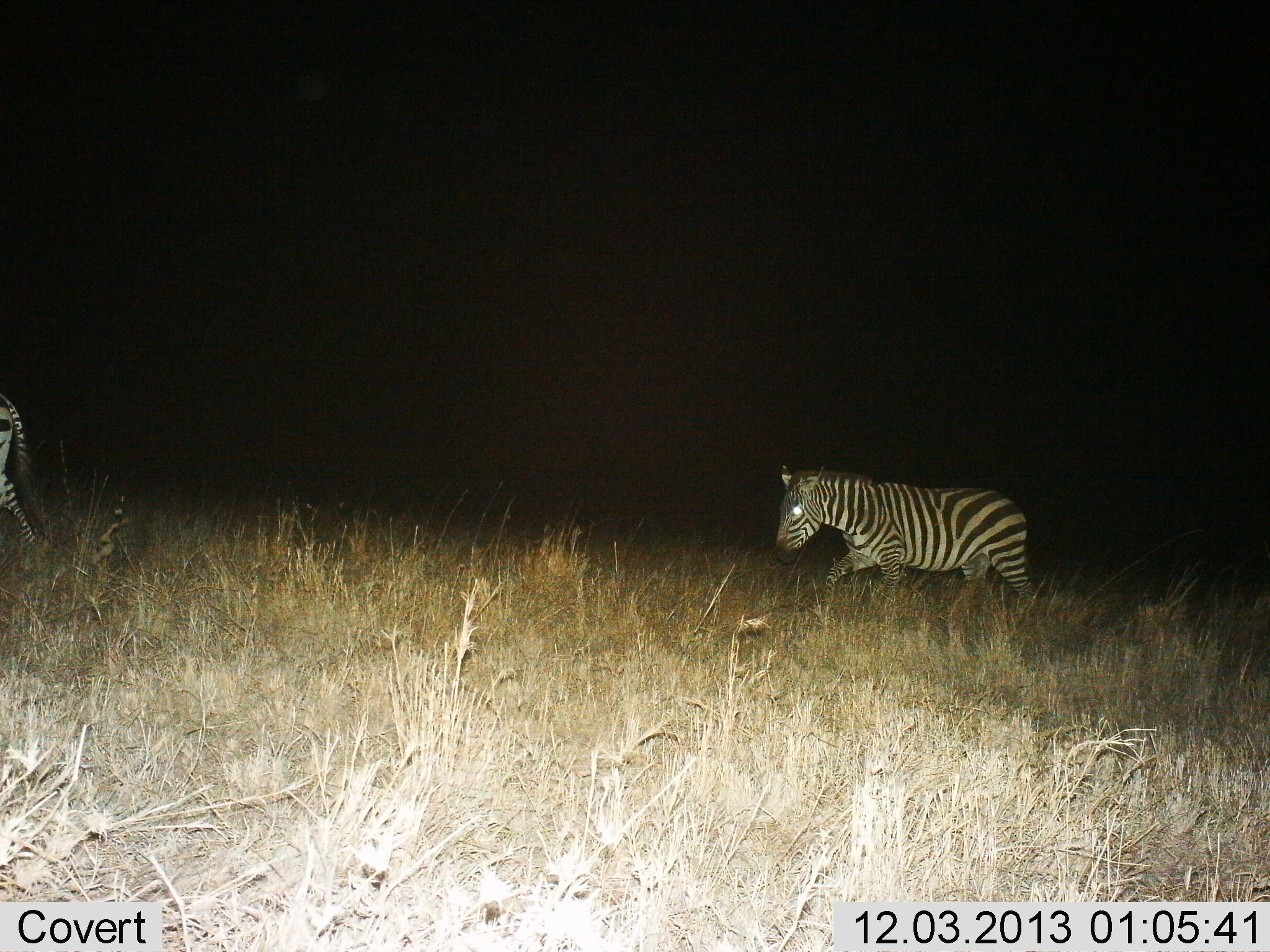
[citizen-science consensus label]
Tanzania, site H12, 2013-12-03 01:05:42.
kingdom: Animalia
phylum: Chordata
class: Mammalia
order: Perissodactyla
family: Equidae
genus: Equus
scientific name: Equus quagga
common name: plains zebra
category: zebra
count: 2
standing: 4%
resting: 0%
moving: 96%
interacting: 0%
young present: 0%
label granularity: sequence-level